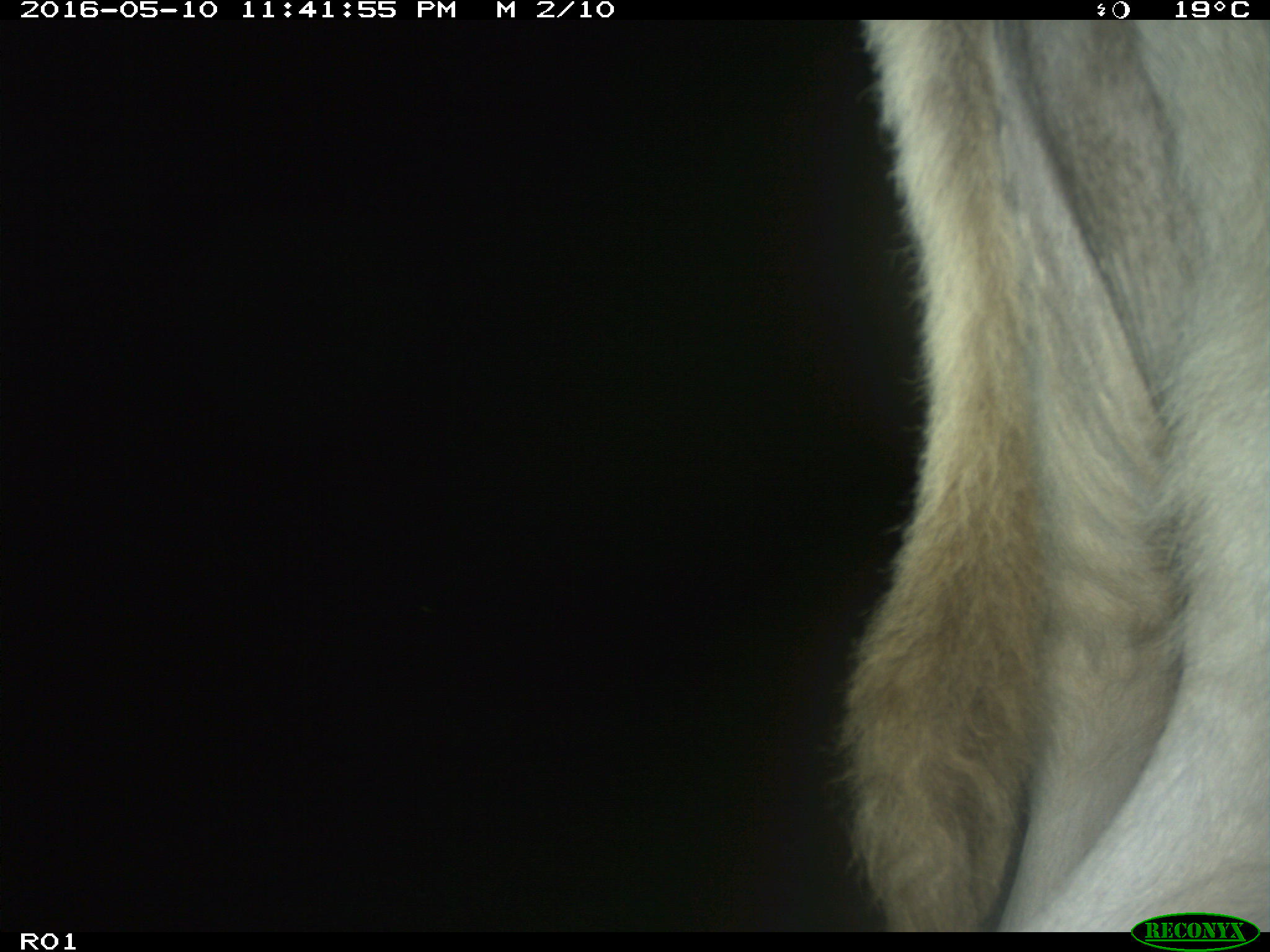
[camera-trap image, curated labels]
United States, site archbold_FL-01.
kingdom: Animalia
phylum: Chordata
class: Mammalia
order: Artiodactyla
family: Bovidae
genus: Bos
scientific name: Bos taurus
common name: domestic cow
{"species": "Bos taurus (domestic cow)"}